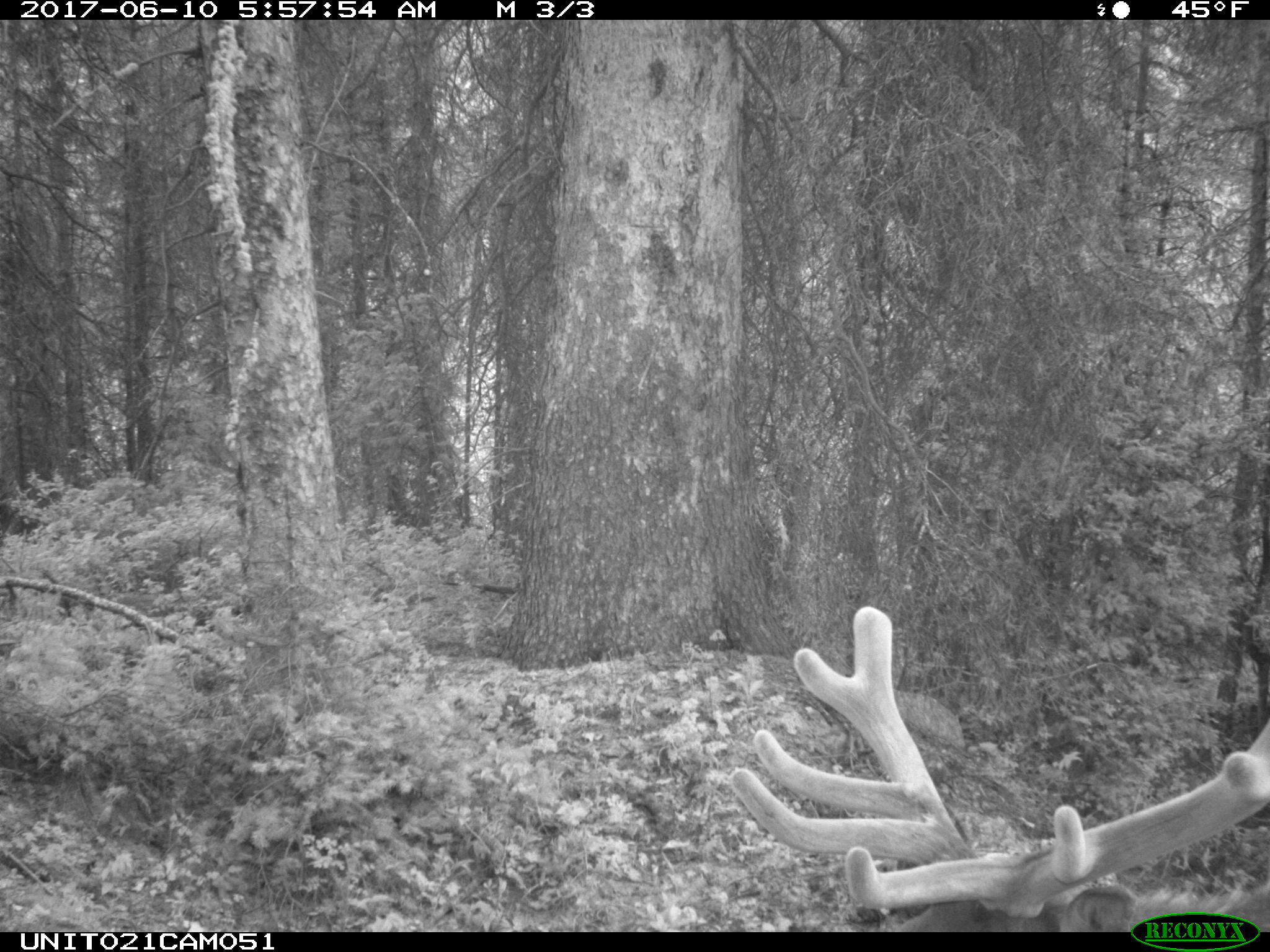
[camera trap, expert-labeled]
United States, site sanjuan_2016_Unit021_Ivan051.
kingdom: Animalia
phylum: Chordata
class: Mammalia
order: Artiodactyla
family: Cervidae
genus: Cervus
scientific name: Cervus elaphus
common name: red deer